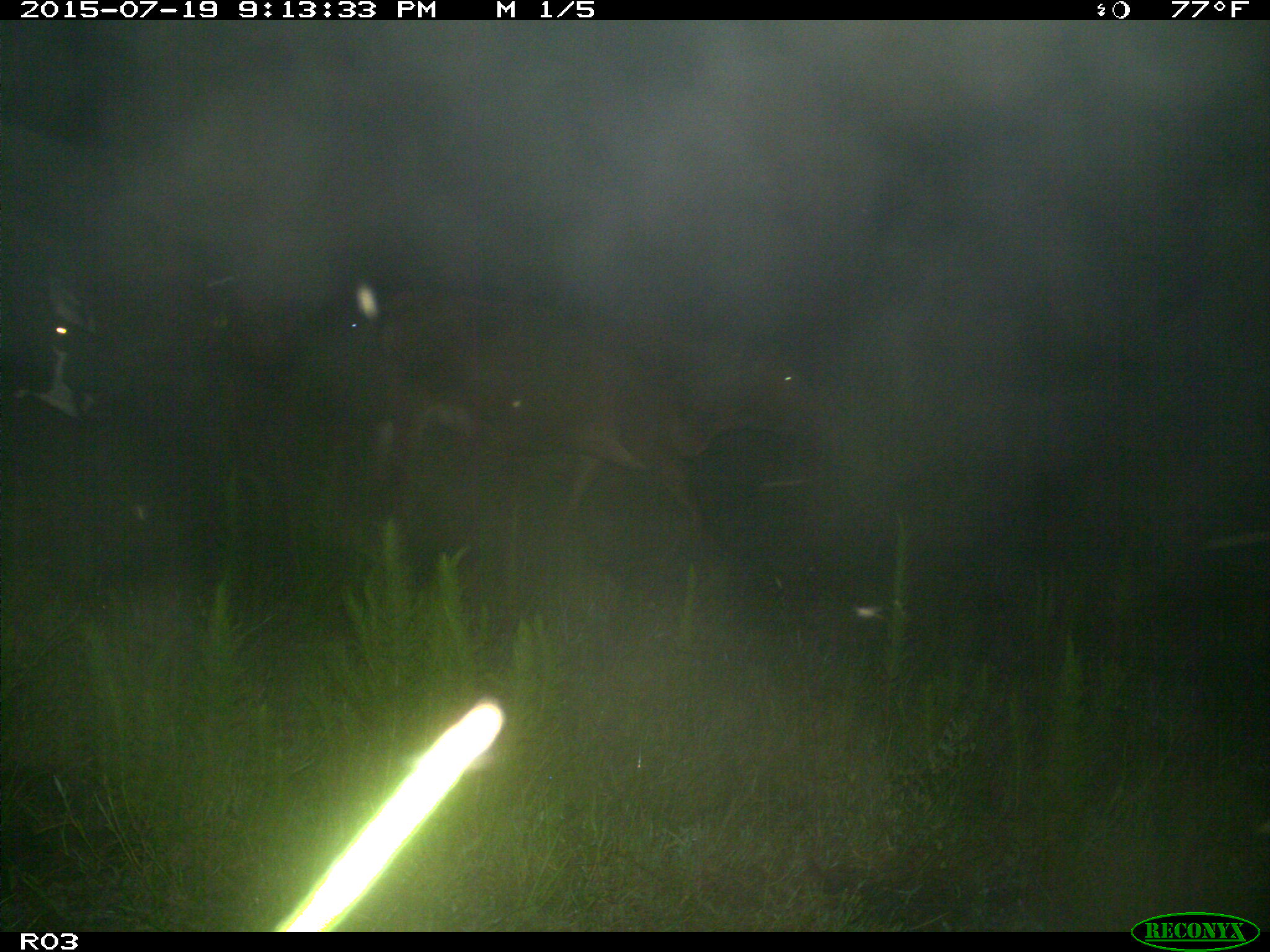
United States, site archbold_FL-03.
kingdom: Animalia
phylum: Chordata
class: Mammalia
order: Artiodactyla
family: Bovidae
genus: Bos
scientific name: Bos taurus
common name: domestic cow